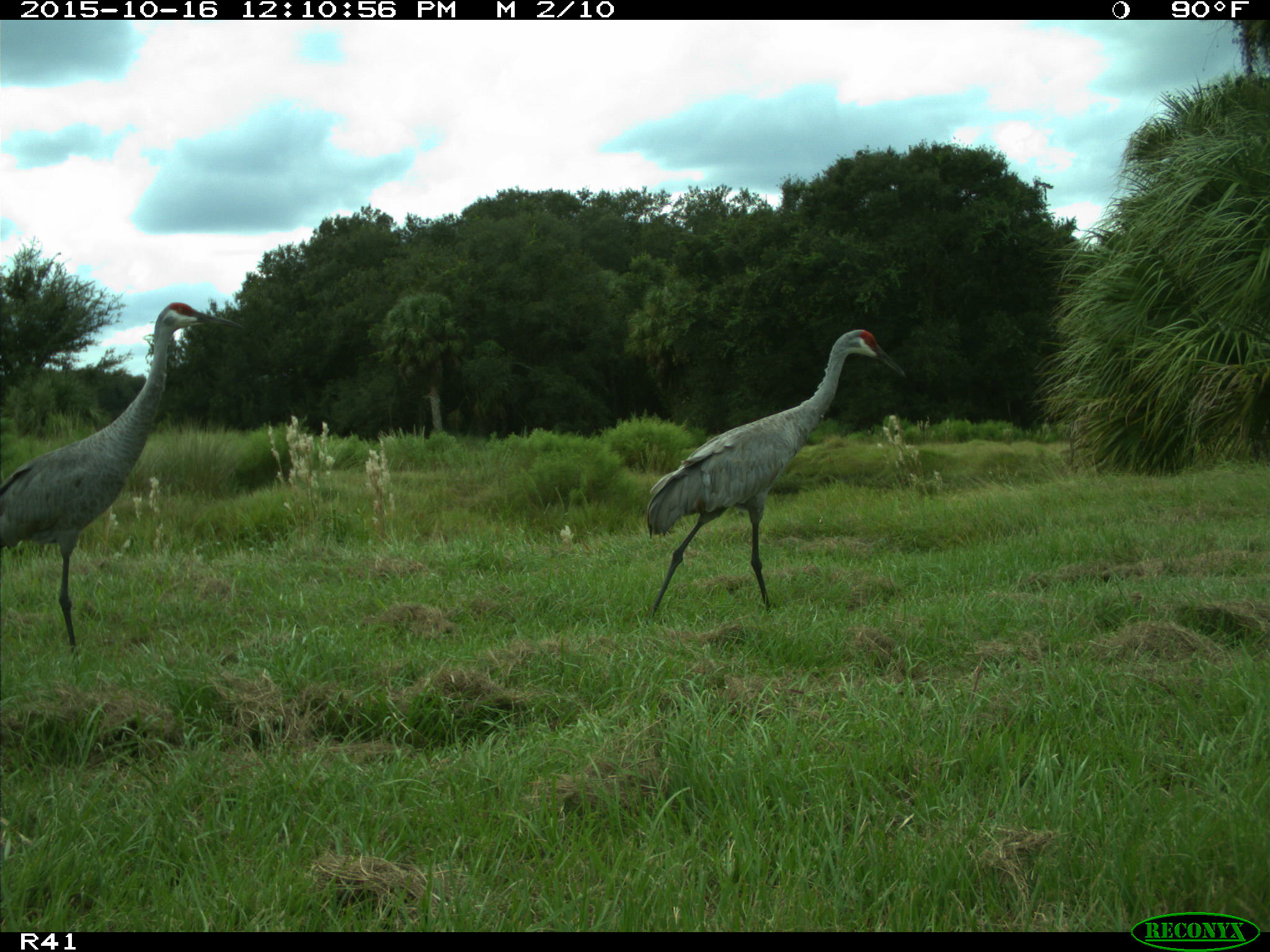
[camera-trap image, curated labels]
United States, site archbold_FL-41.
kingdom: Animalia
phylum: Chordata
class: Aves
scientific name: Aves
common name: birds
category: unidentified bird